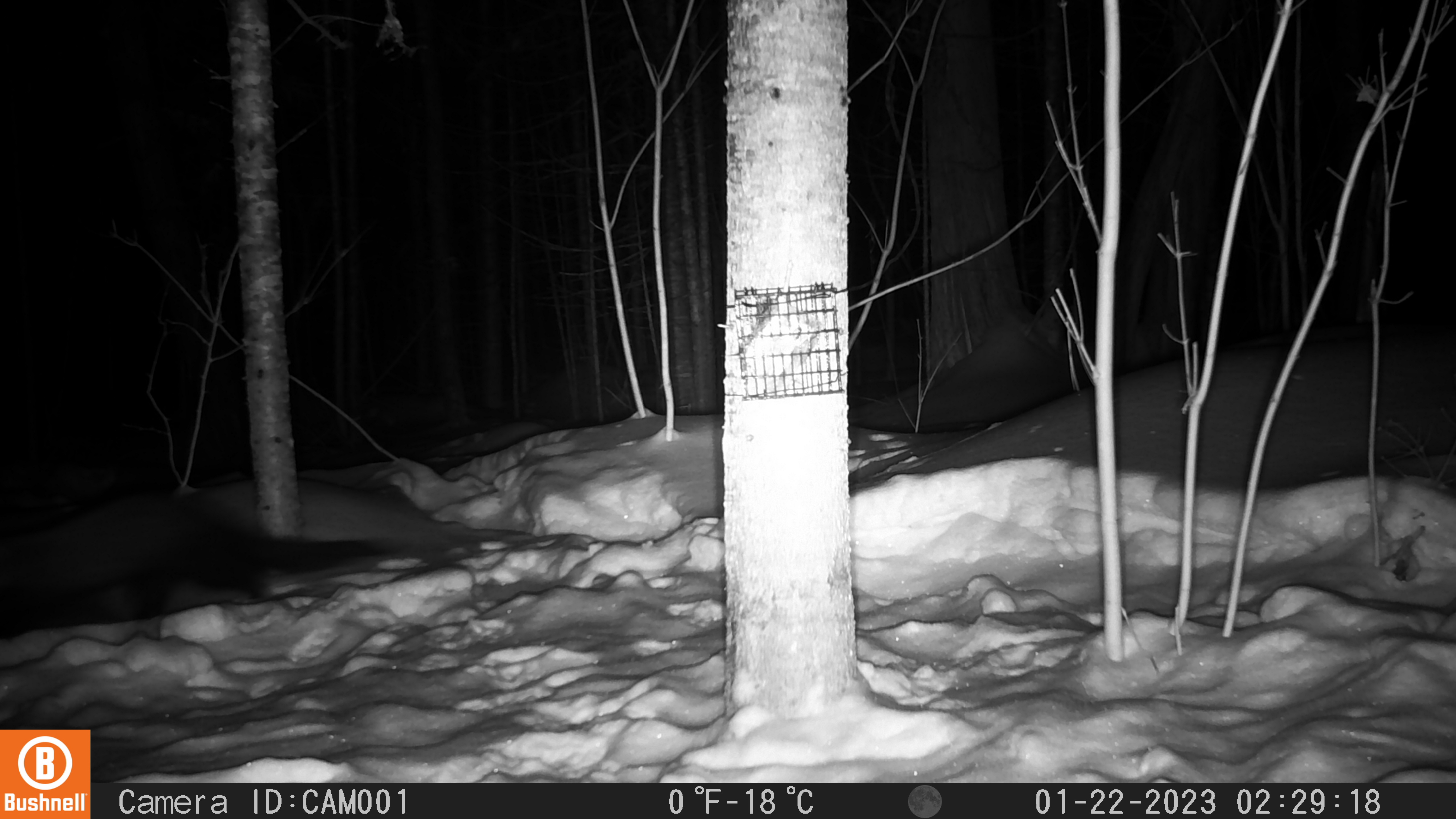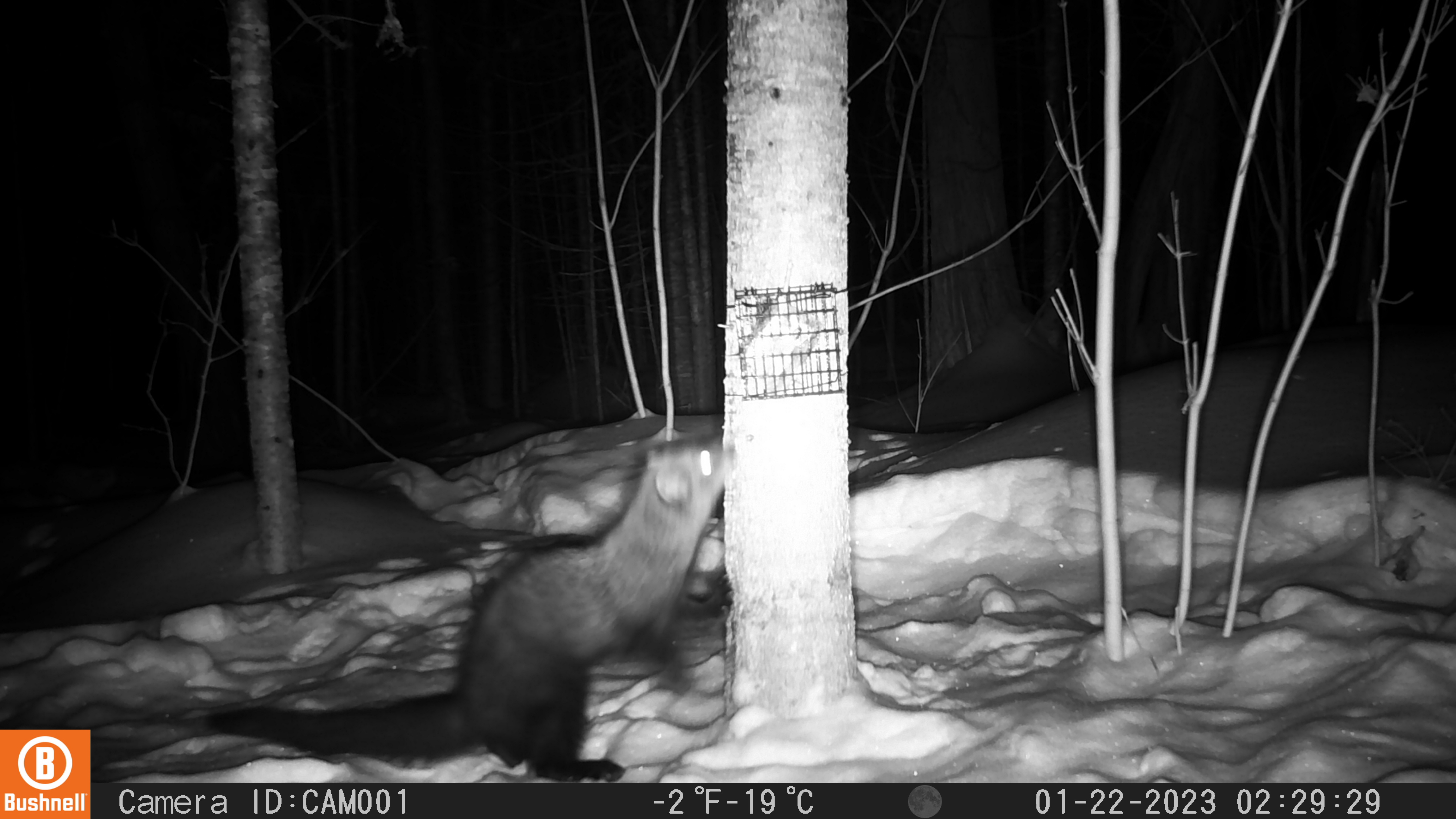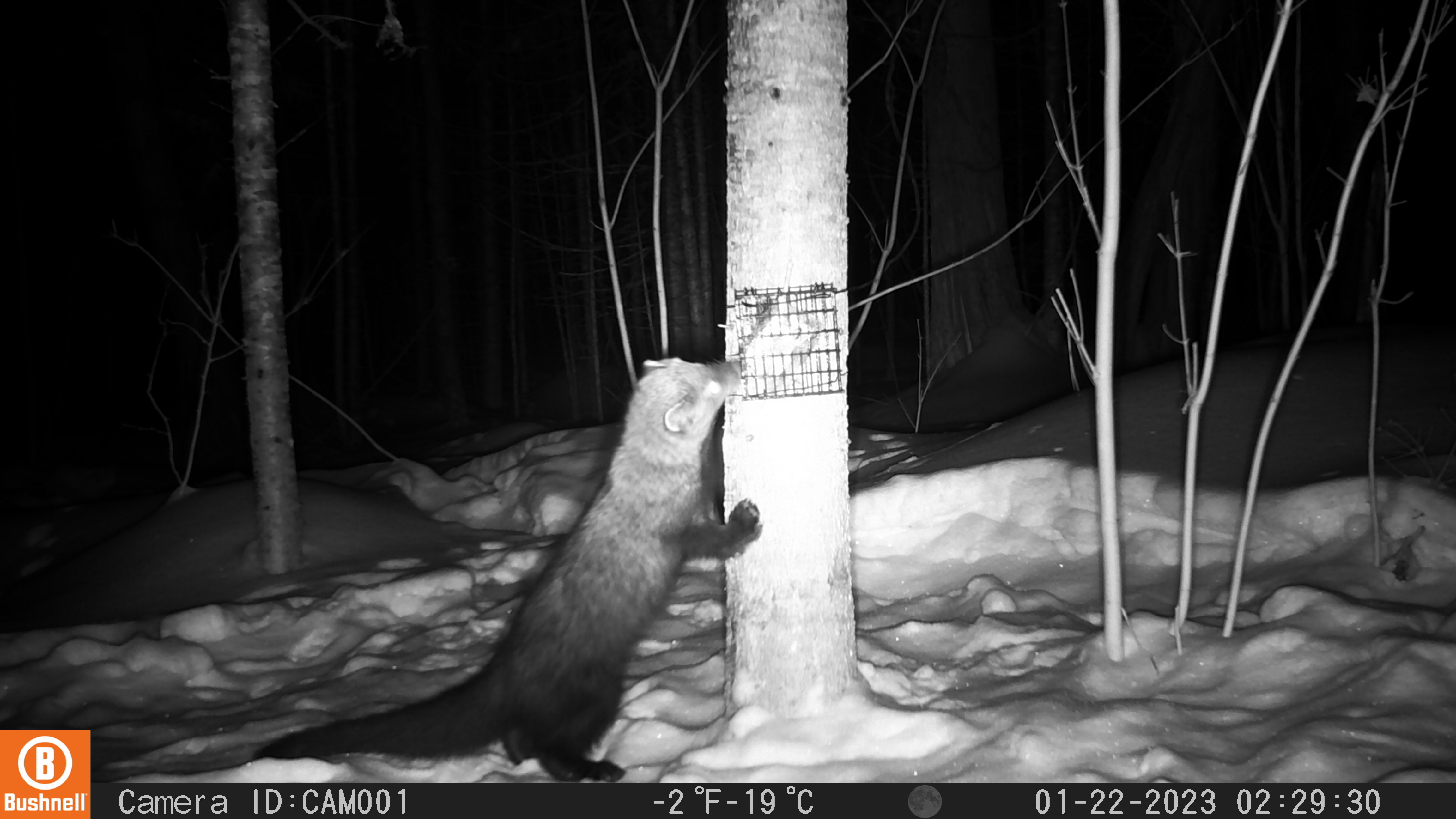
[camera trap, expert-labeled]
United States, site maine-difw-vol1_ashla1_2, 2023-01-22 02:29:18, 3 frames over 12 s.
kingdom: Animalia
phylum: Chordata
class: Mammalia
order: Carnivora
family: Mustelidae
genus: Pekania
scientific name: Pekania pennanti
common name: fisher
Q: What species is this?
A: Fisher (Pekania pennanti).